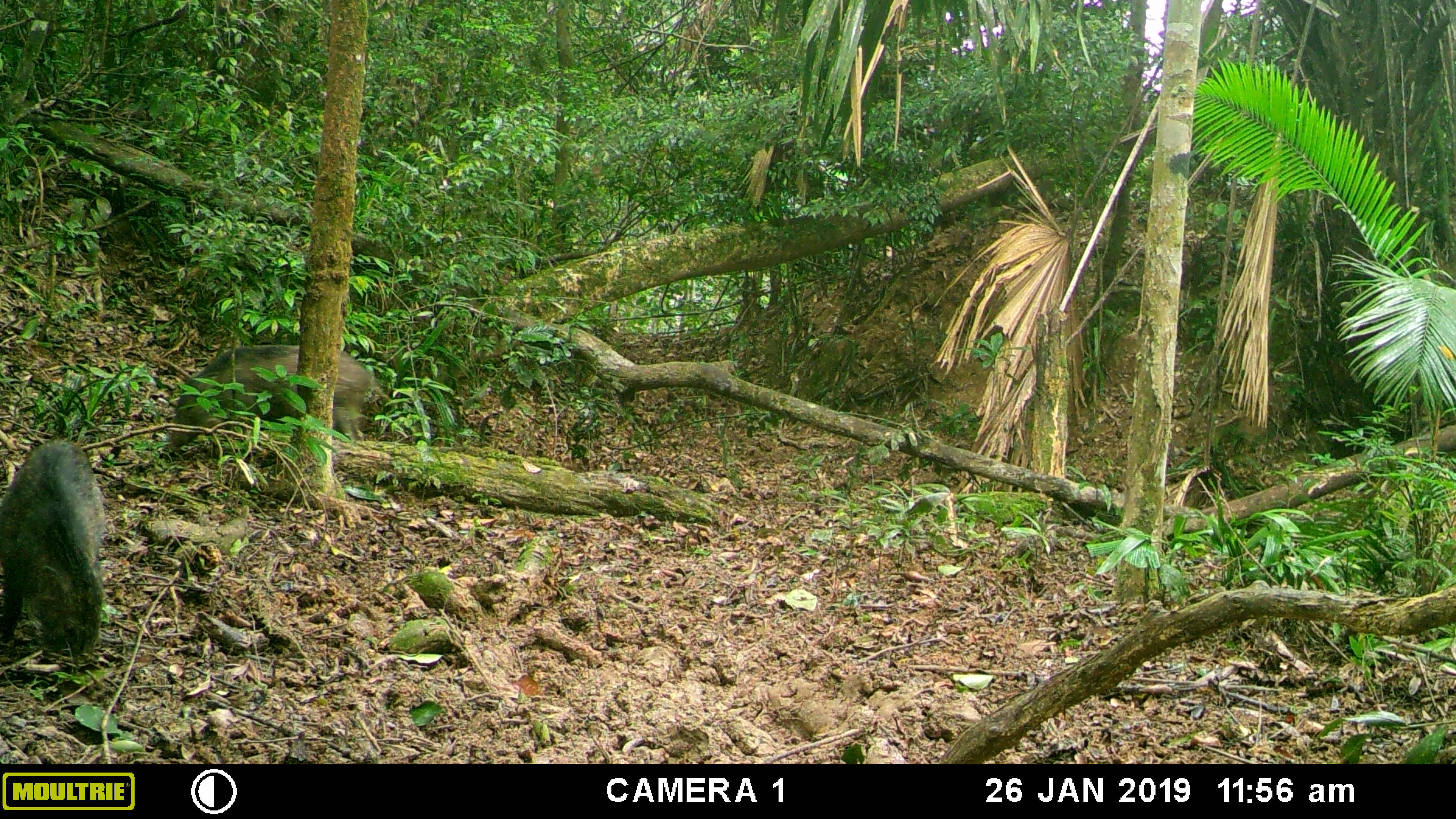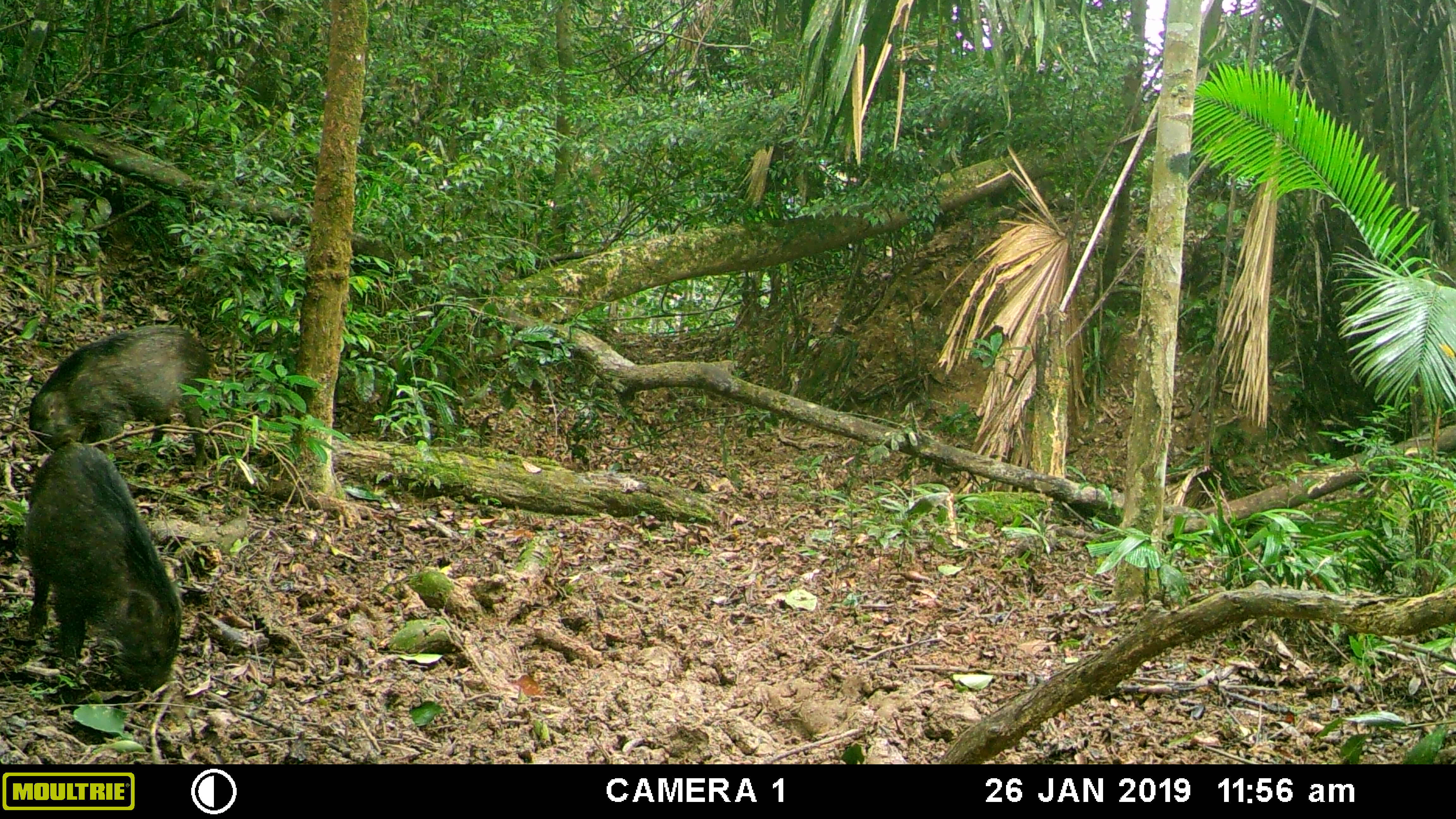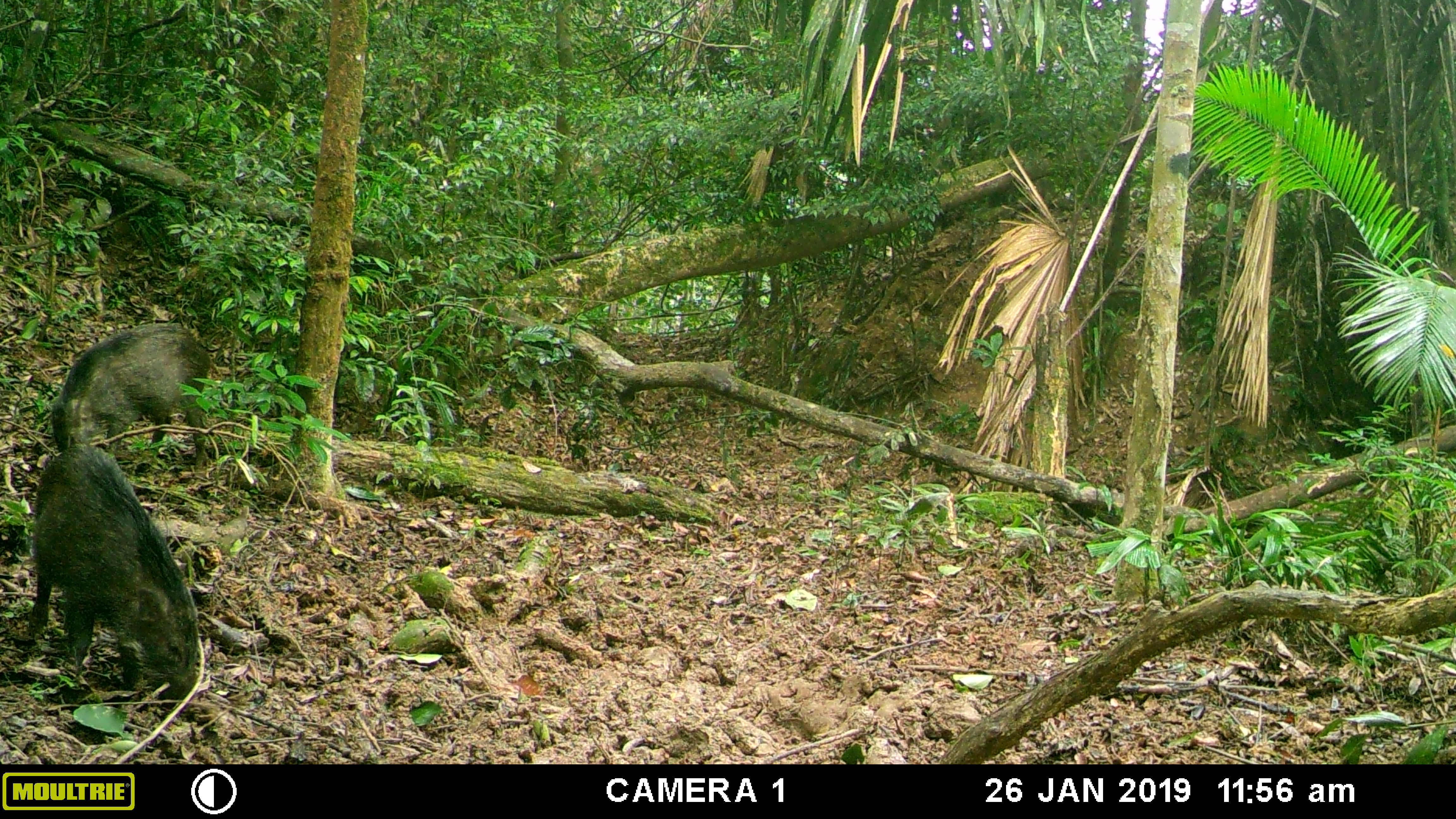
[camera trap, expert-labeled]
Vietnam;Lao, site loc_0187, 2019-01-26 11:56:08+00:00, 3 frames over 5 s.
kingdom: Animalia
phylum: Chordata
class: Mammalia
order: Artiodactyla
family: Suidae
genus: Sus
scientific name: Sus scrofa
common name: eurasian wild pig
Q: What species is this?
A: Eurasian wild pig (Sus scrofa).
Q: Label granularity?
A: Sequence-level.